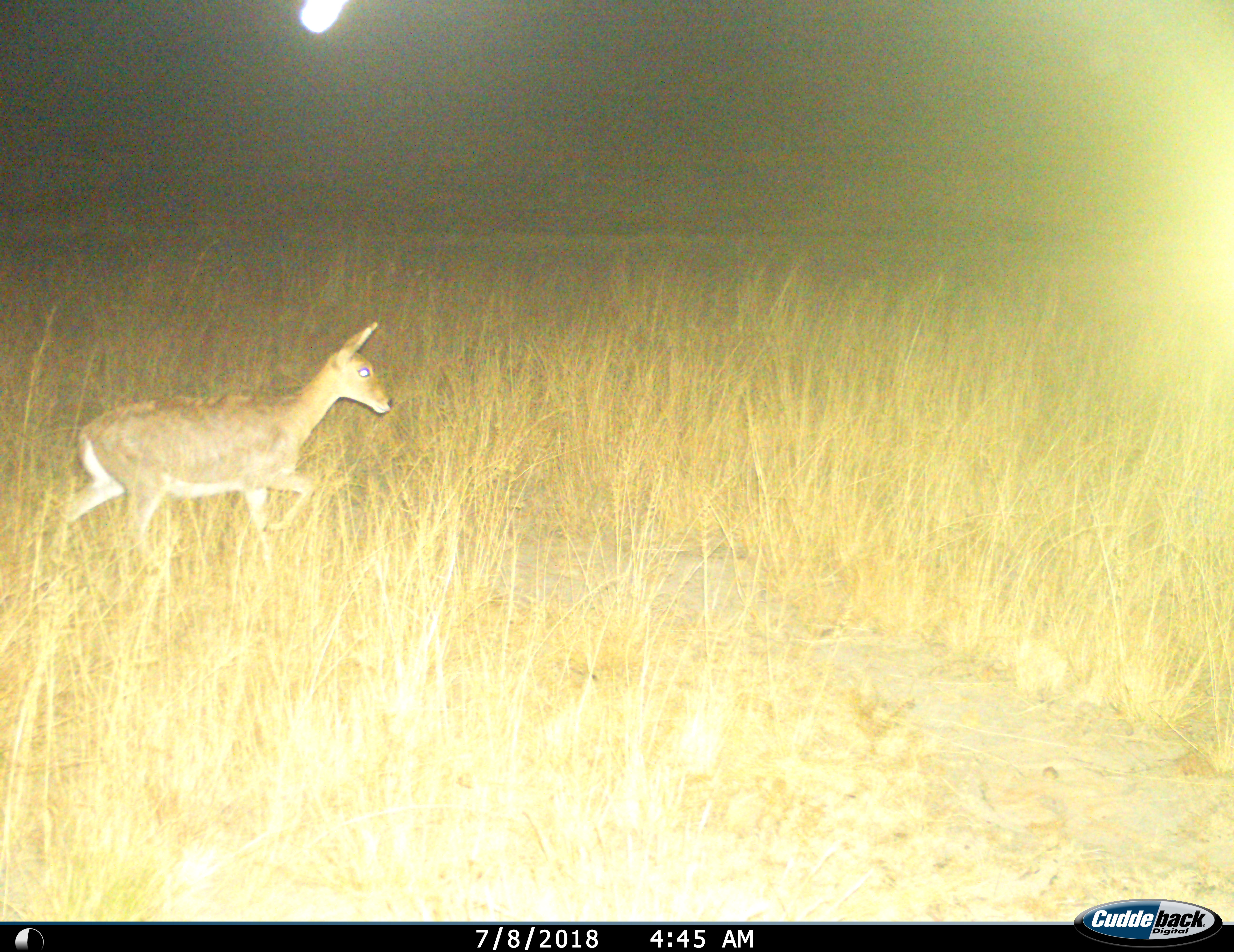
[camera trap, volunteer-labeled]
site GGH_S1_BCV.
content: unidentified animal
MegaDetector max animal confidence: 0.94